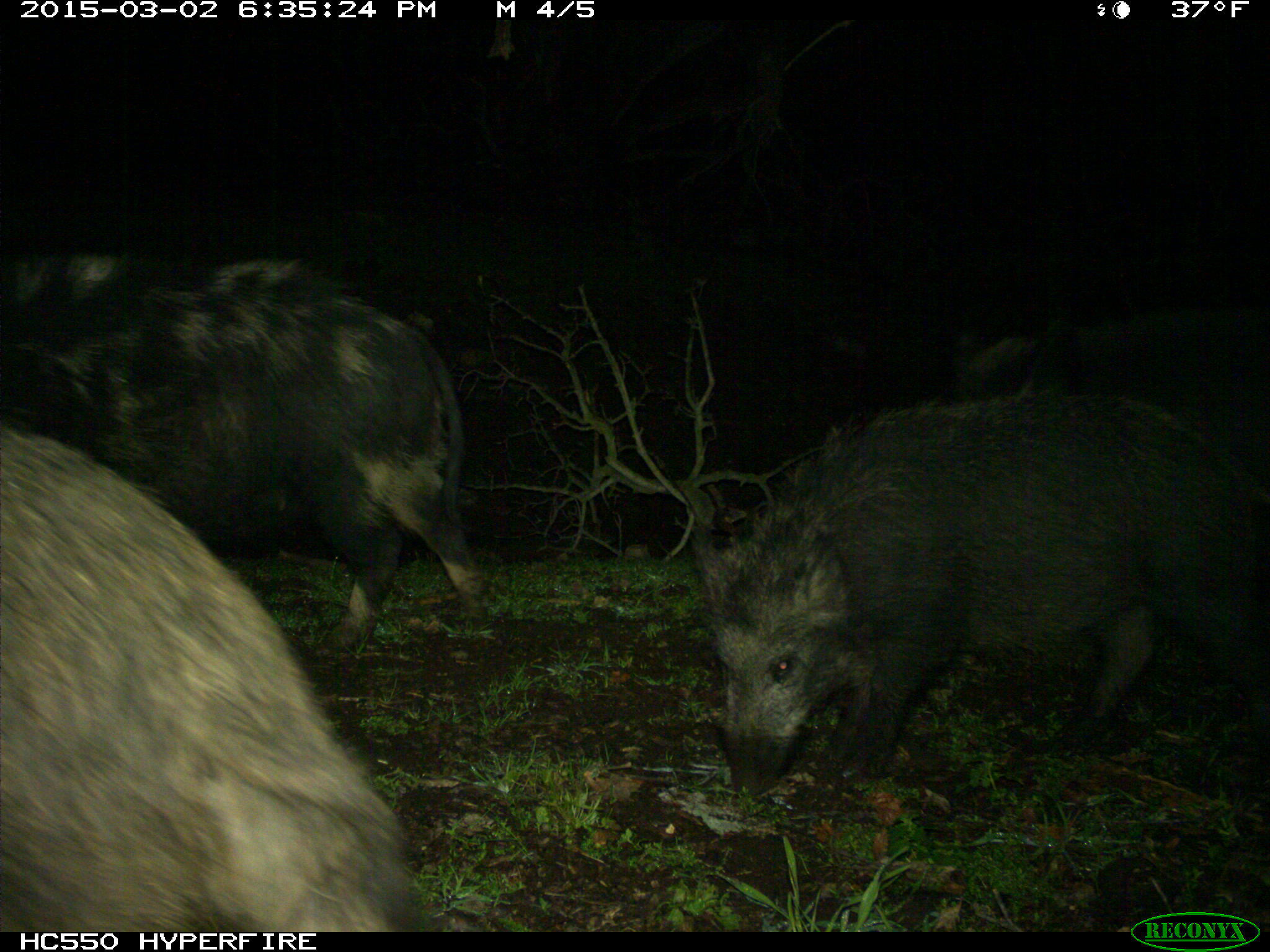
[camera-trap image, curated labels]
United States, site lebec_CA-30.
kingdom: Animalia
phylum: Chordata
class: Mammalia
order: Artiodactyla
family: Suidae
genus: Sus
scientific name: Sus scrofa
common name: wild boar